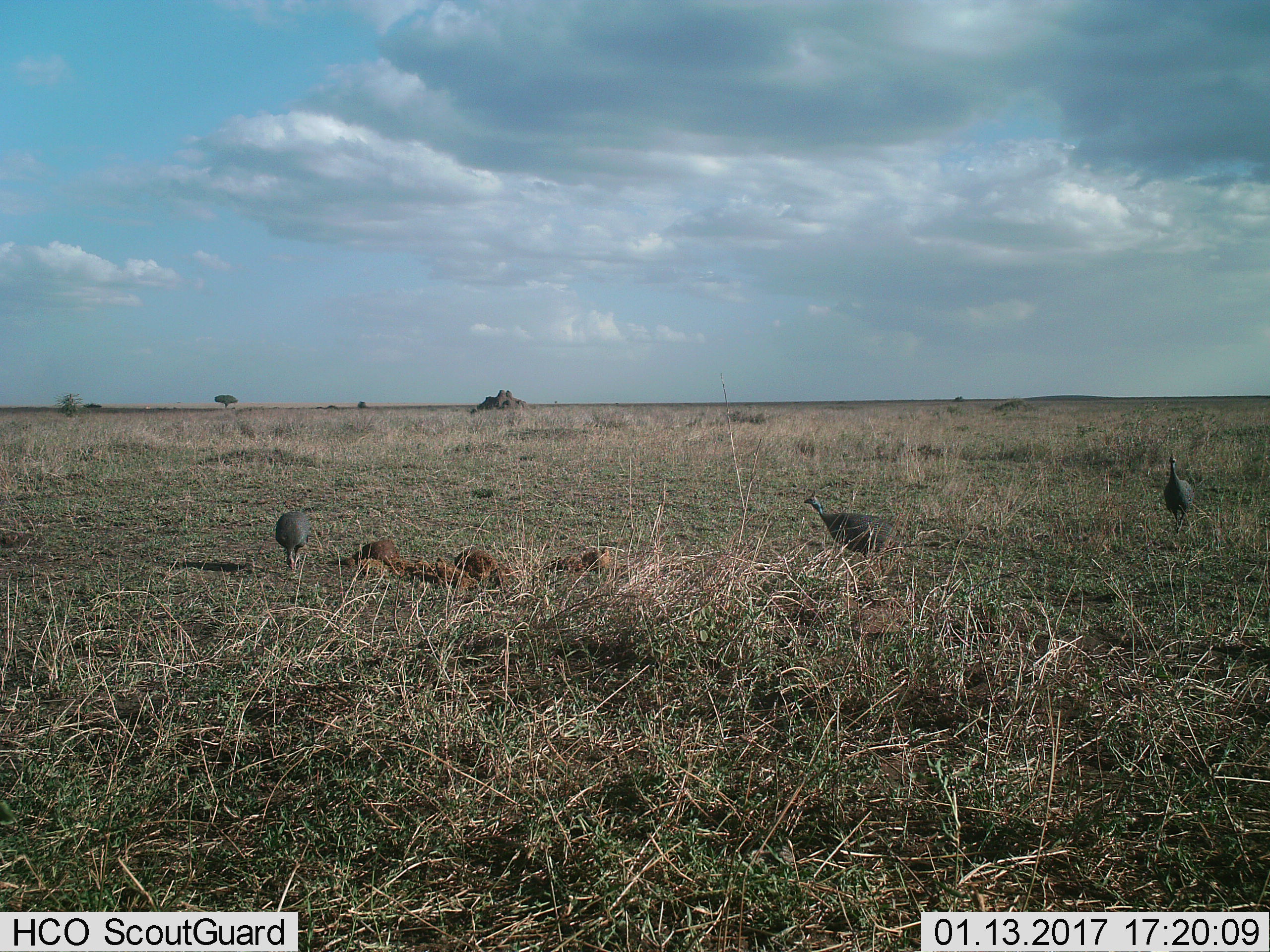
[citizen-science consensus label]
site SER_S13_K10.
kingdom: Animalia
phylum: Chordata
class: Aves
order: Galliformes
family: Numididae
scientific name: Numididae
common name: guineafowl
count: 3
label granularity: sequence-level